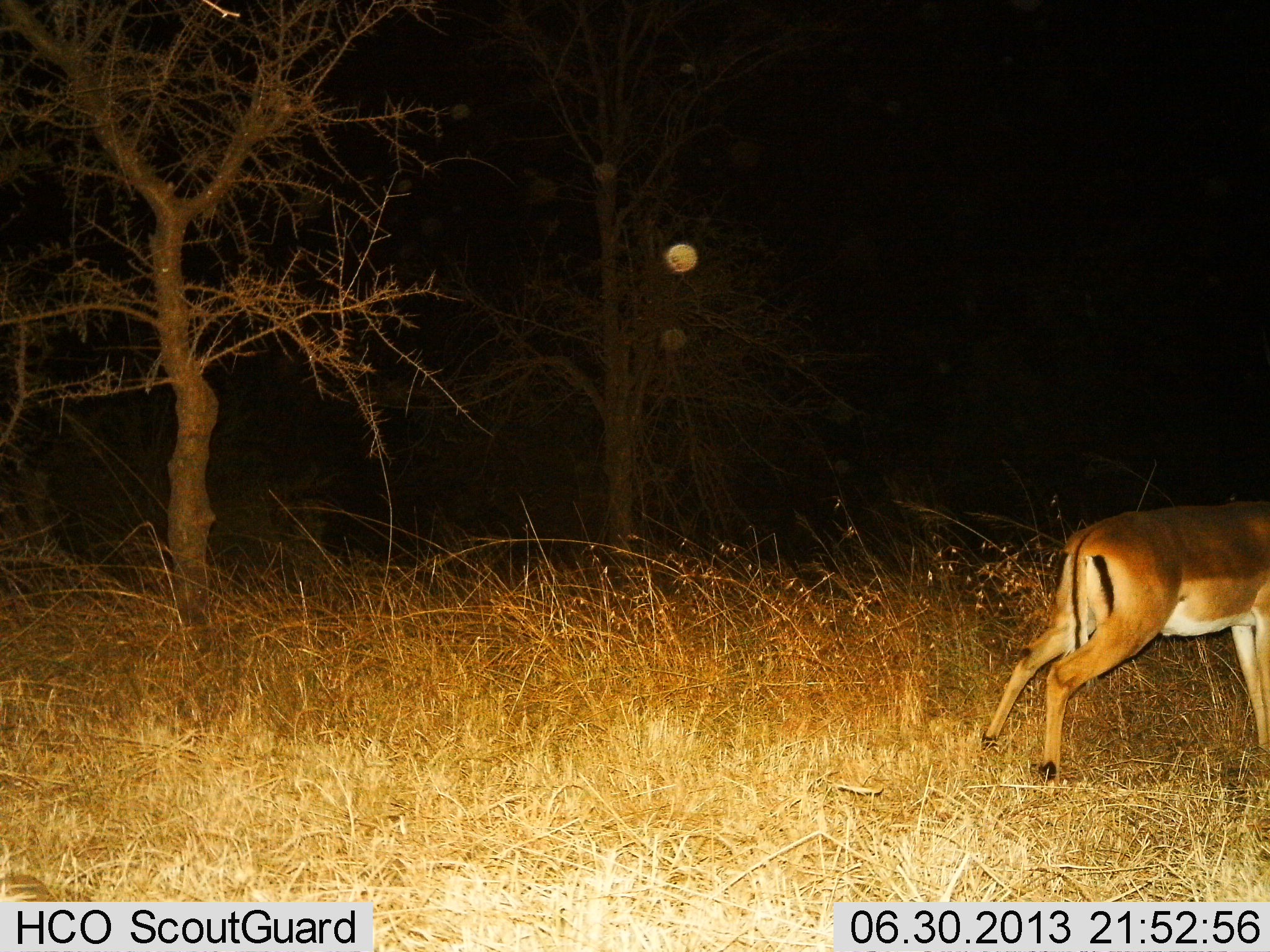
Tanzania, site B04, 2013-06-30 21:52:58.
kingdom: Animalia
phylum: Chordata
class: Mammalia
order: Artiodactyla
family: Bovidae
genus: Aepyceros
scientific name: Aepyceros melampus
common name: impala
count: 1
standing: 44%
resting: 0%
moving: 56%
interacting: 0%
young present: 0%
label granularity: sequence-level